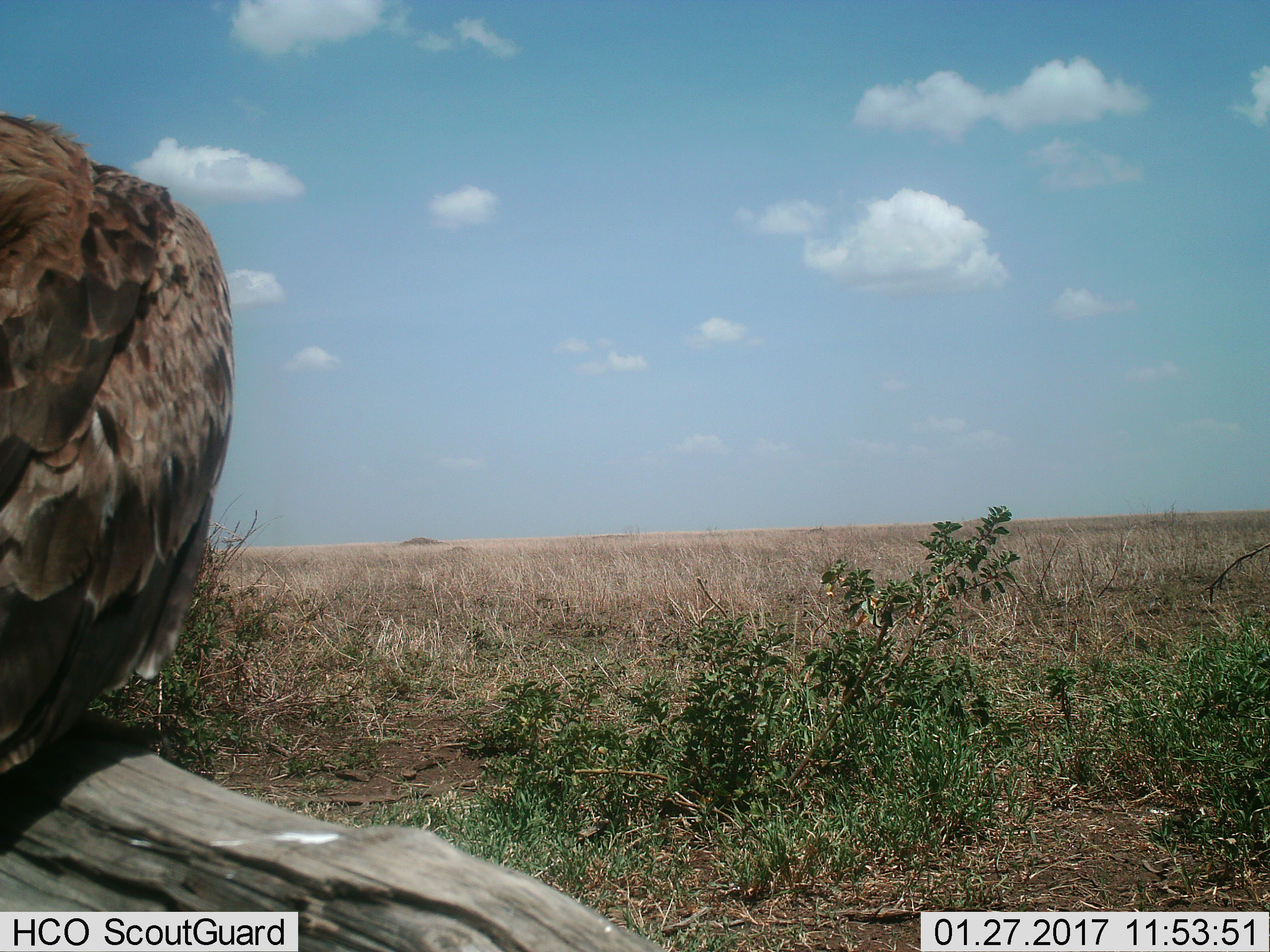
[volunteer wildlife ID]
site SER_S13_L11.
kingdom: Animalia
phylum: Chordata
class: Aves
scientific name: Aves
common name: bird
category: birdother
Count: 1.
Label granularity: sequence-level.